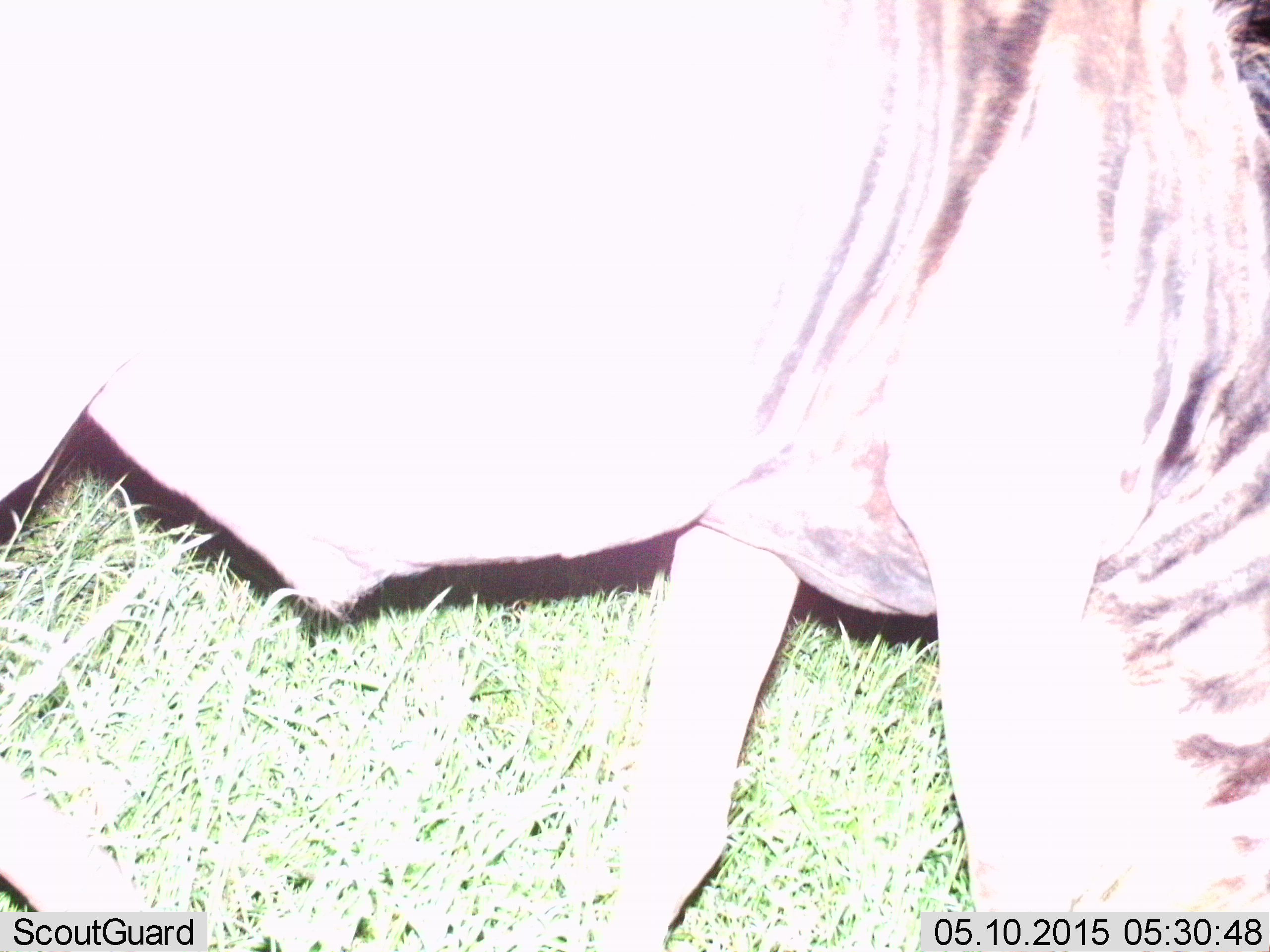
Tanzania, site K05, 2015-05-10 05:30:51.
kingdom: Animalia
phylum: Chordata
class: Mammalia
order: Artiodactyla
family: Bovidae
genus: Connochaetes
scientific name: Connochaetes taurinus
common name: blue wildebeest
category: wildebeest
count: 1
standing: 50%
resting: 0%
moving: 10%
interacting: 0%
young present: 0%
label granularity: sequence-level